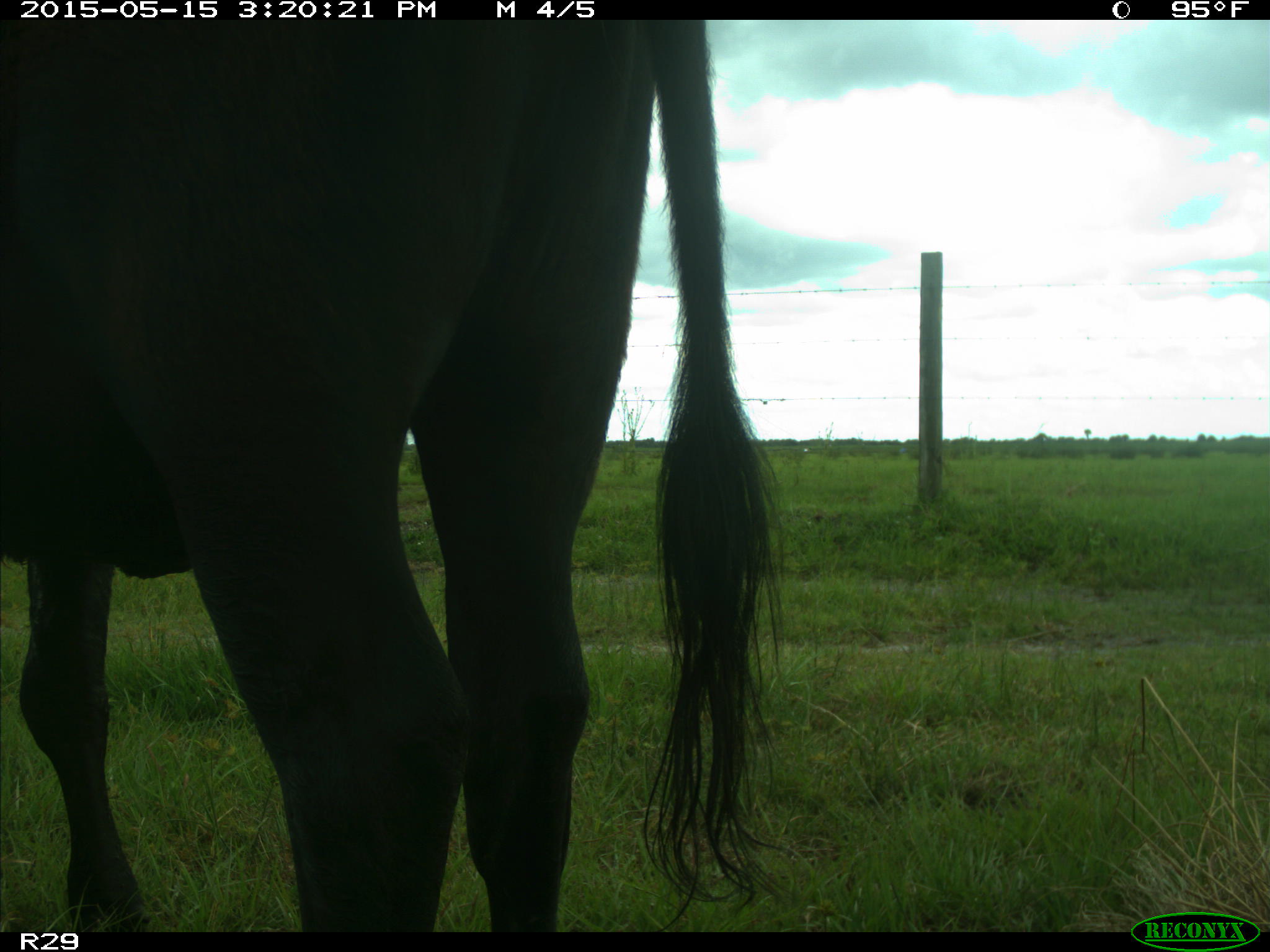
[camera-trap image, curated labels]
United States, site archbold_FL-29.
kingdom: Animalia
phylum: Chordata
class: Mammalia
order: Artiodactyla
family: Bovidae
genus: Bos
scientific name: Bos taurus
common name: domestic cow